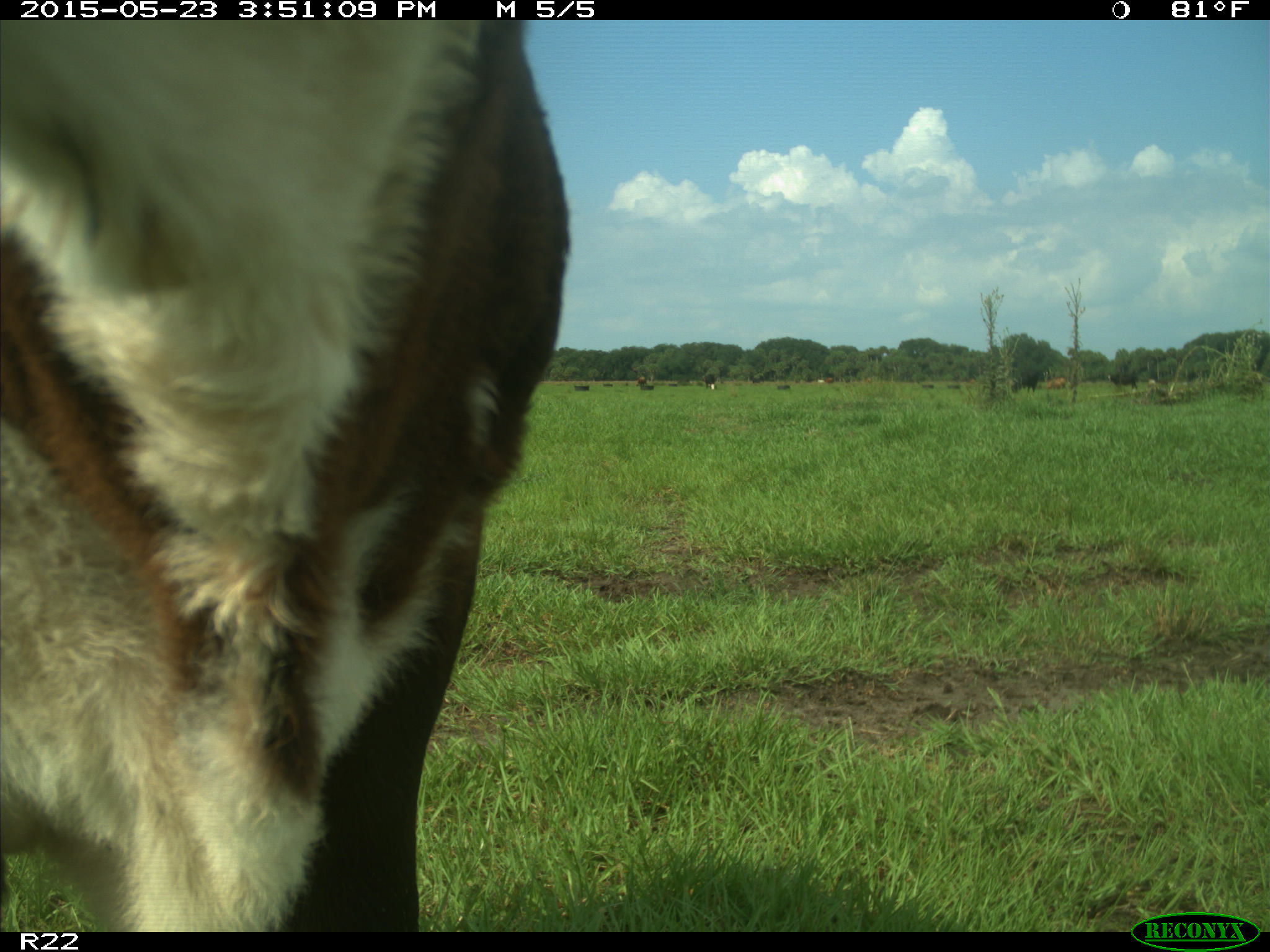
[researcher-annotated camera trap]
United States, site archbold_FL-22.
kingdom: Animalia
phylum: Chordata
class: Mammalia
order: Artiodactyla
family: Bovidae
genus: Bos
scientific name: Bos taurus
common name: domestic cow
Bos taurus (domestic cow).